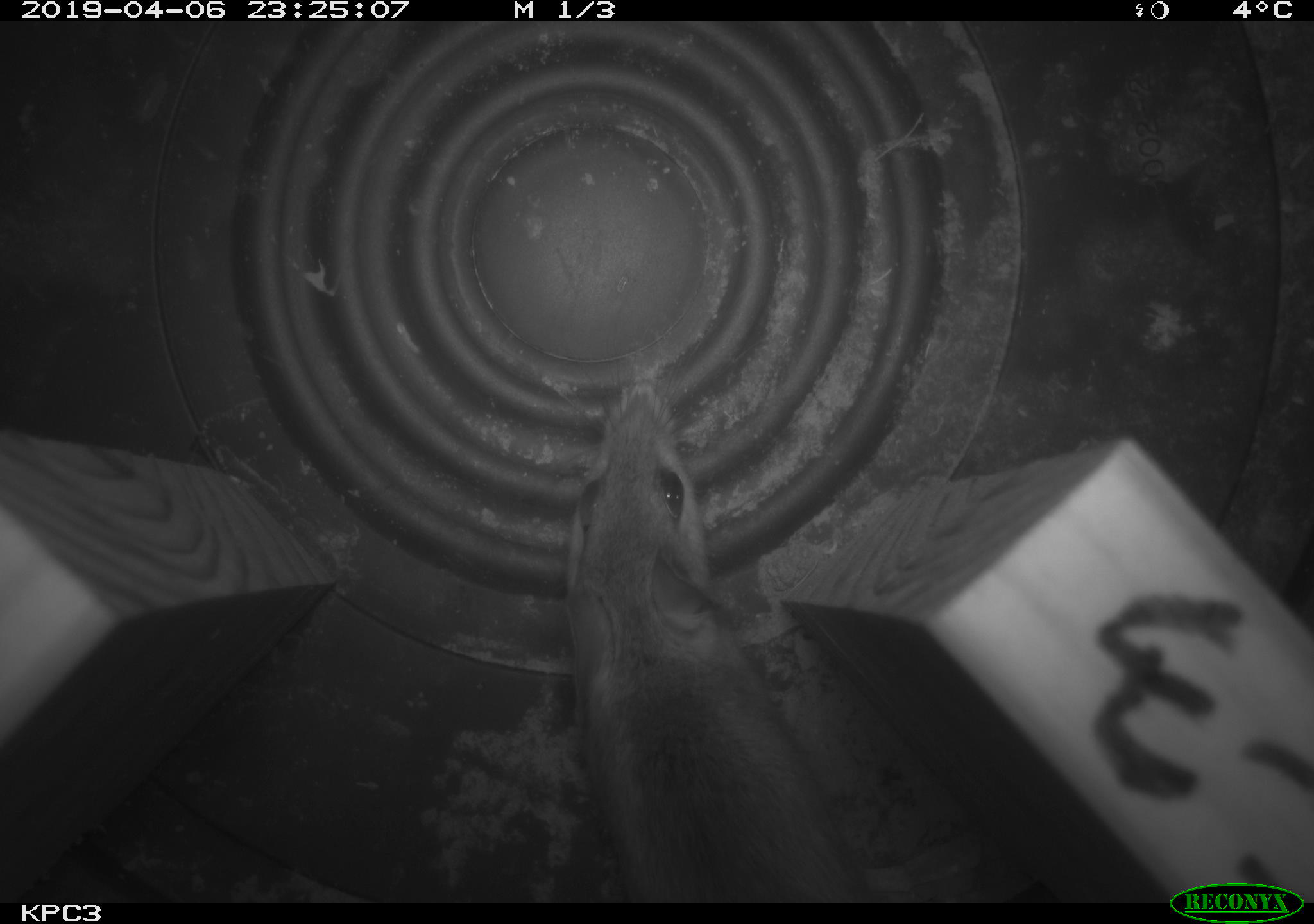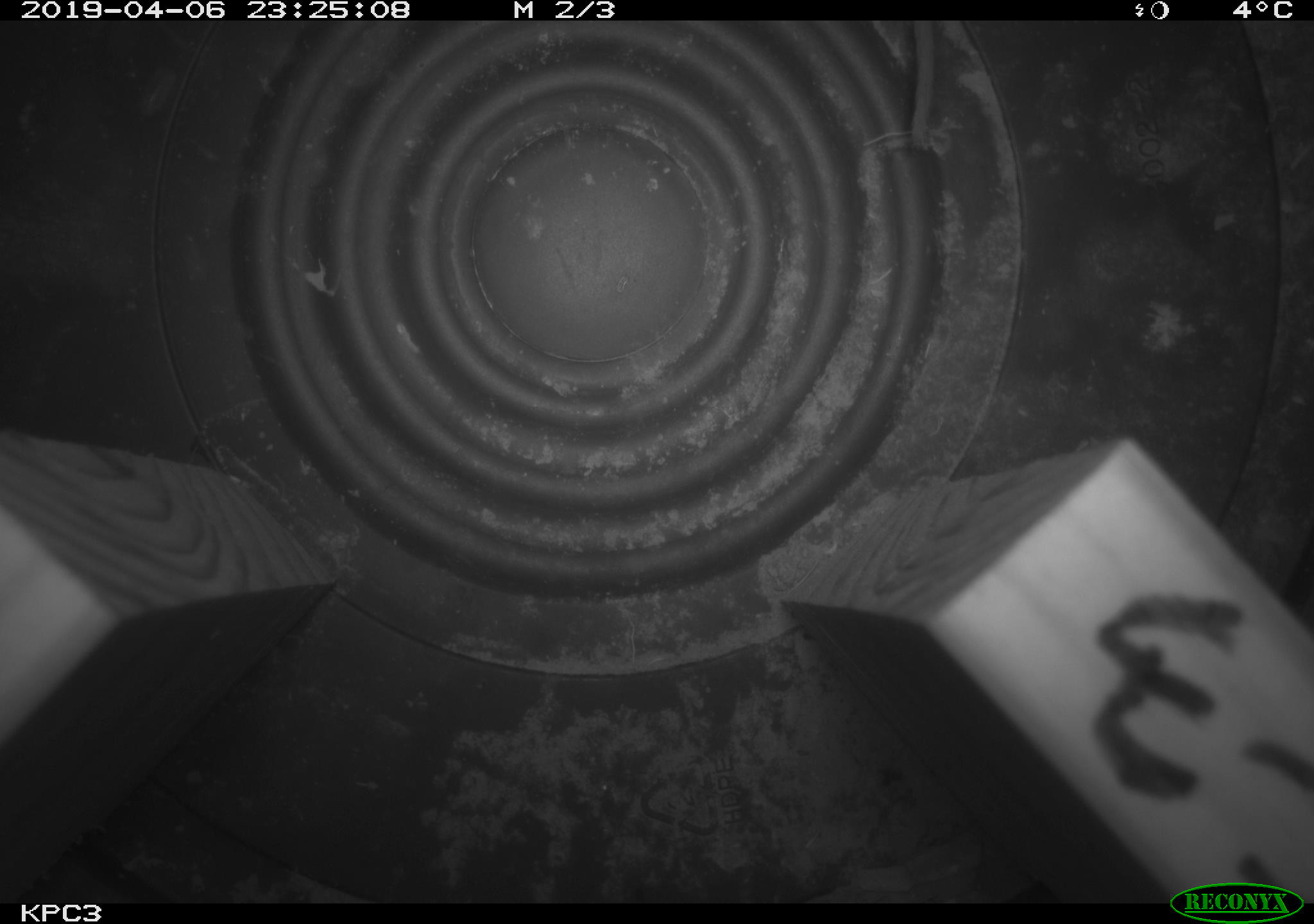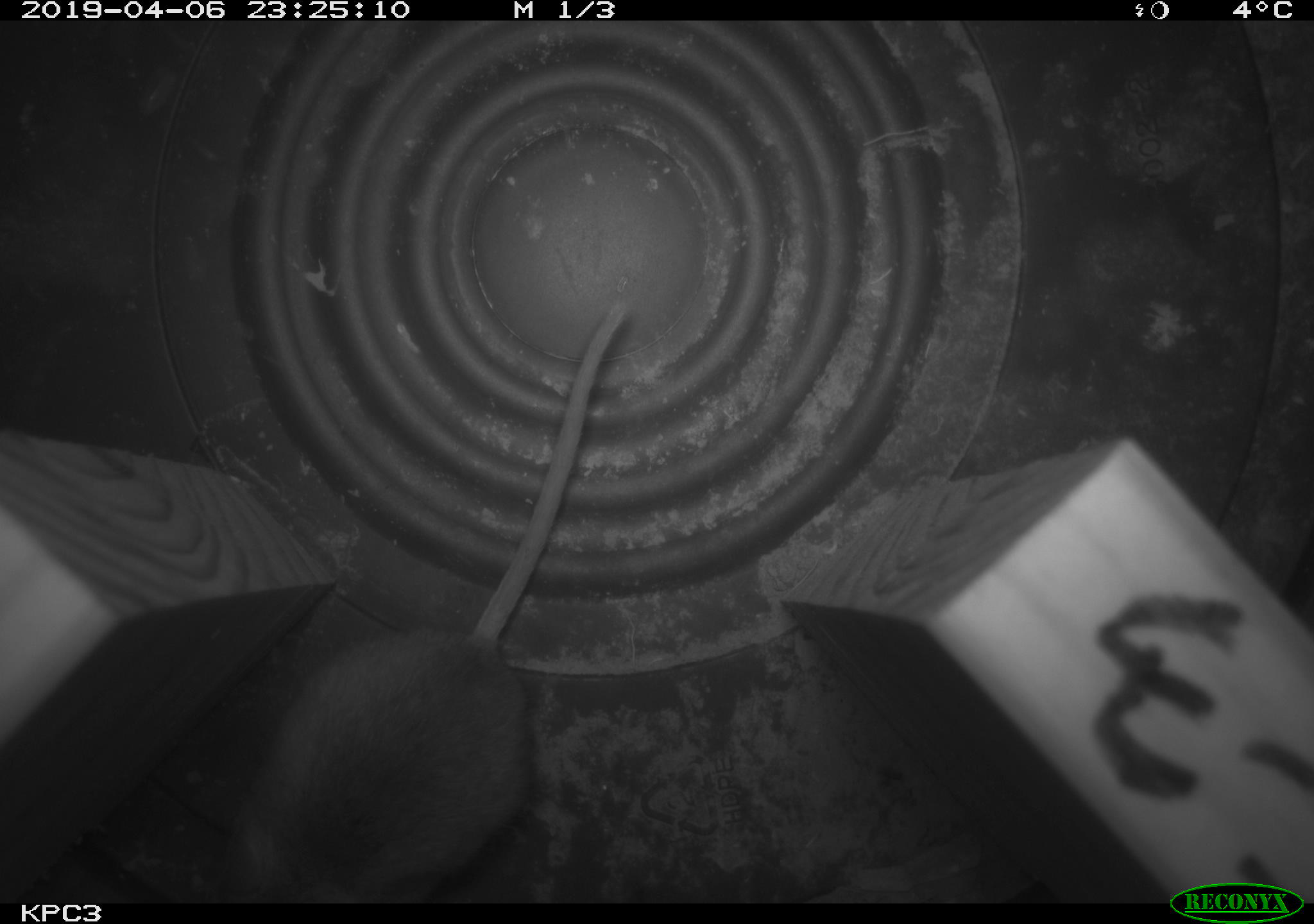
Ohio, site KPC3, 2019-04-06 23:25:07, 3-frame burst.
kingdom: Animalia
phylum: Chordata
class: Mammalia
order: Rodentia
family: Cricetidae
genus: Peromyscus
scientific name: Peromyscus leucopus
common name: white-footed mouse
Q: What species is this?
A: White-footed mouse (Peromyscus leucopus).